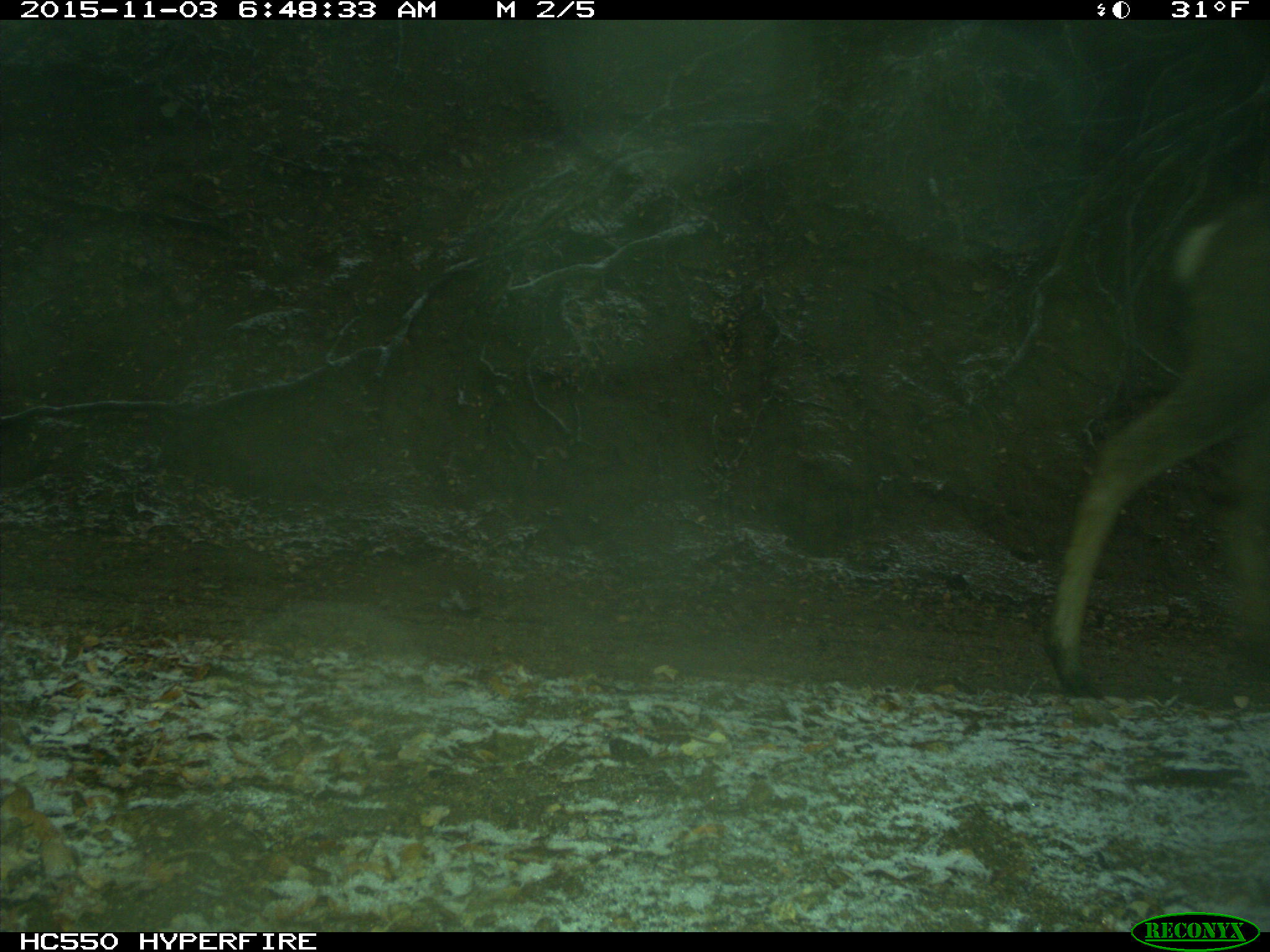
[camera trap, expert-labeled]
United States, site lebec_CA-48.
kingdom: Animalia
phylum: Chordata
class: Mammalia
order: Artiodactyla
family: Cervidae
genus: Odocoileus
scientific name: Odocoileus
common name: deer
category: unidentified deer